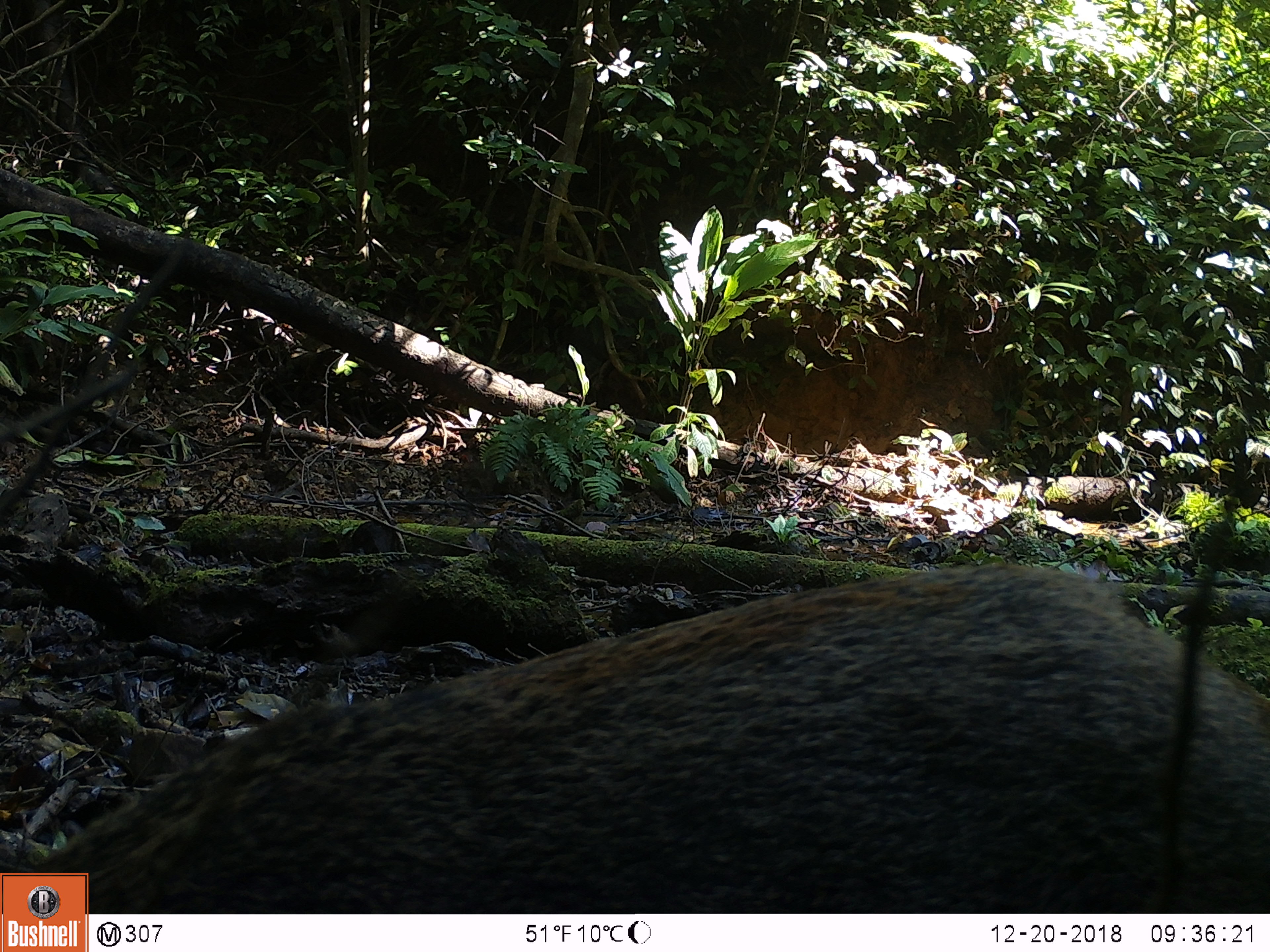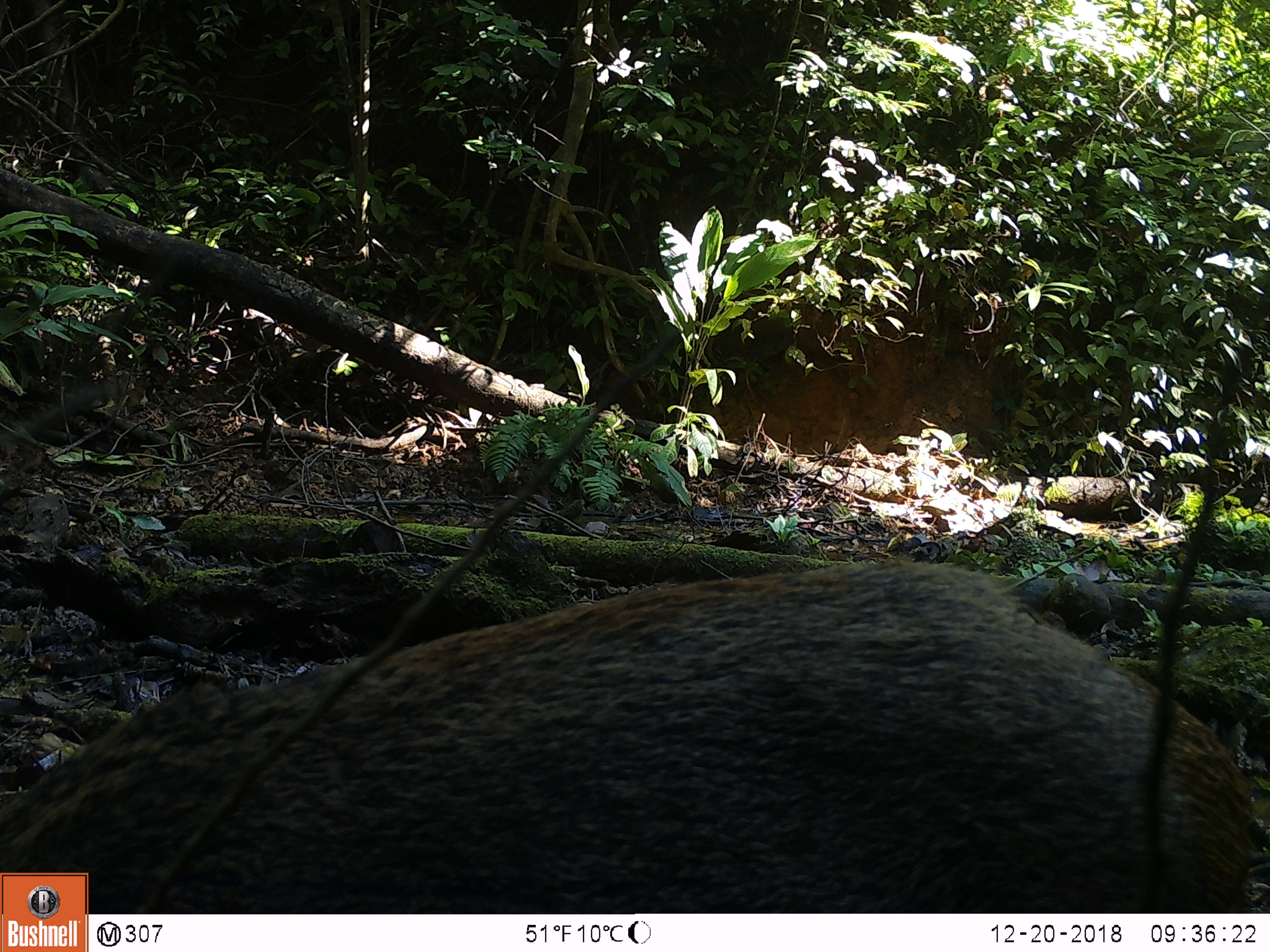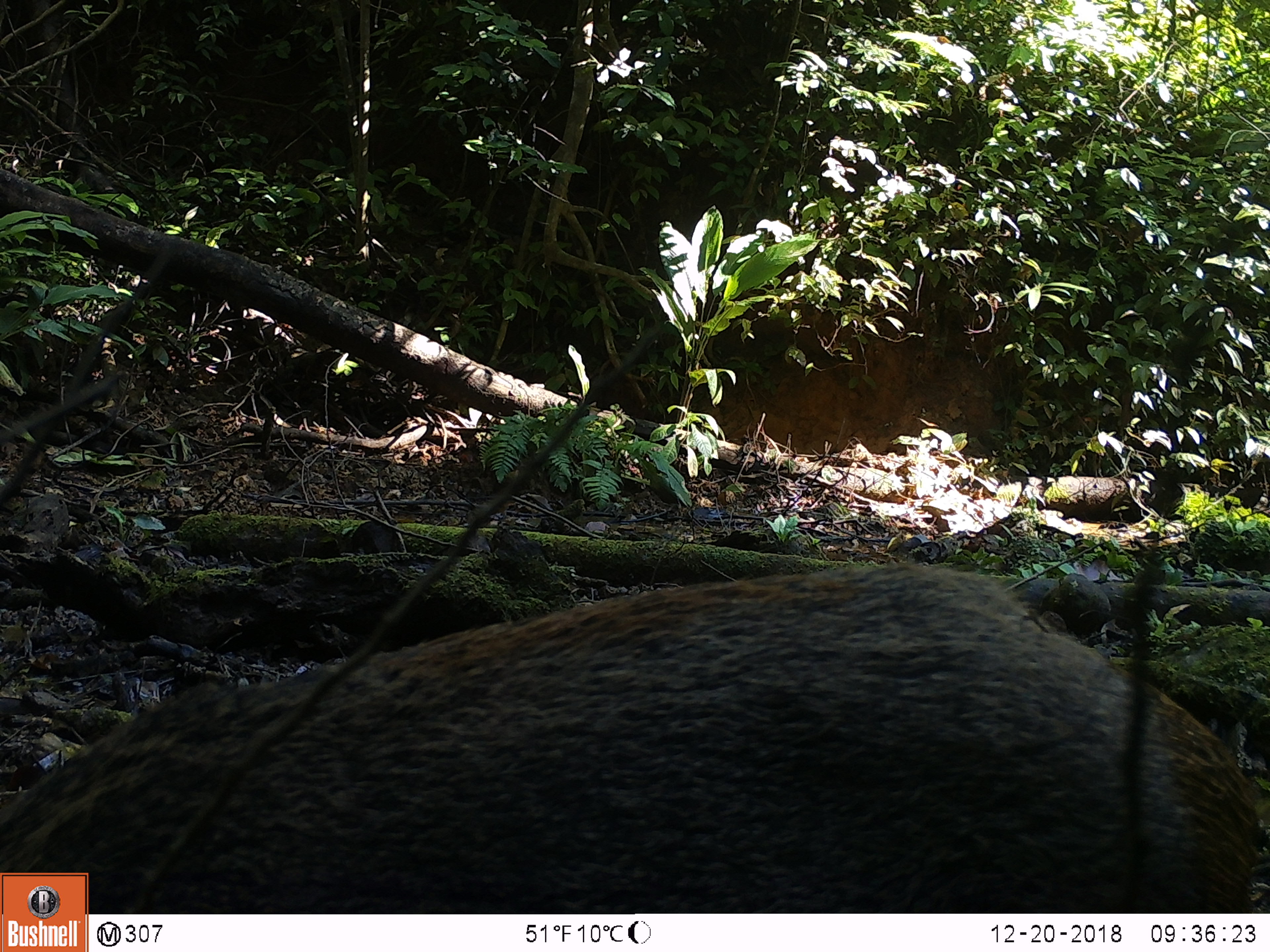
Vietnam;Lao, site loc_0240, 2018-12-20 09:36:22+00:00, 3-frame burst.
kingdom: Animalia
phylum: Chordata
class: Mammalia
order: Artiodactyla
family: Suidae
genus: Sus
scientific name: Sus scrofa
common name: eurasian wild pig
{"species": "eurasian wild pig (Sus scrofa)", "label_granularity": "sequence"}